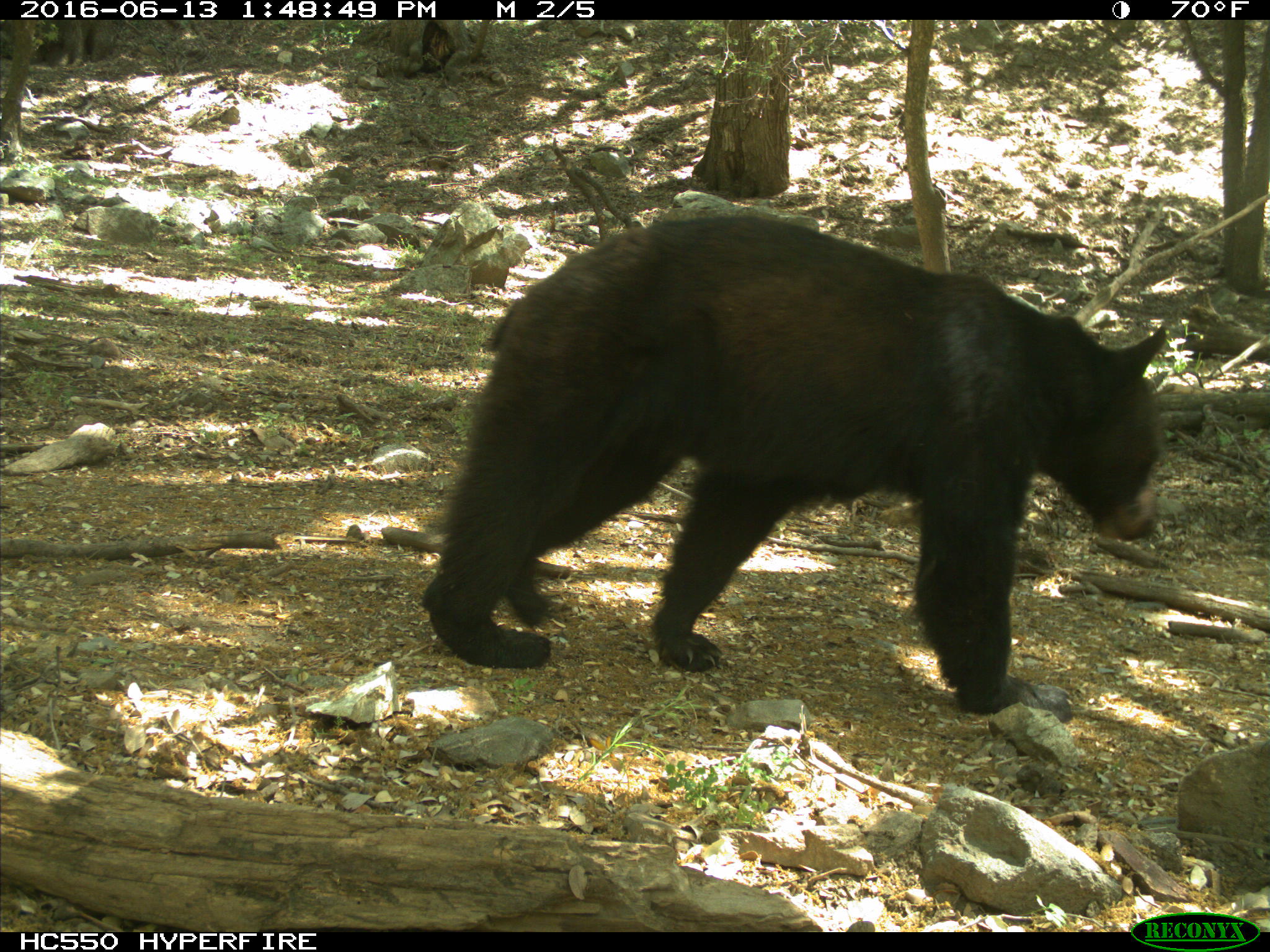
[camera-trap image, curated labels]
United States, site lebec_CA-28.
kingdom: Animalia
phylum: Chordata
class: Mammalia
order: Carnivora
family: Ursidae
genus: Ursus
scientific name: Ursus americanus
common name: american black bear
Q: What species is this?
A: Ursus americanus (american black bear).